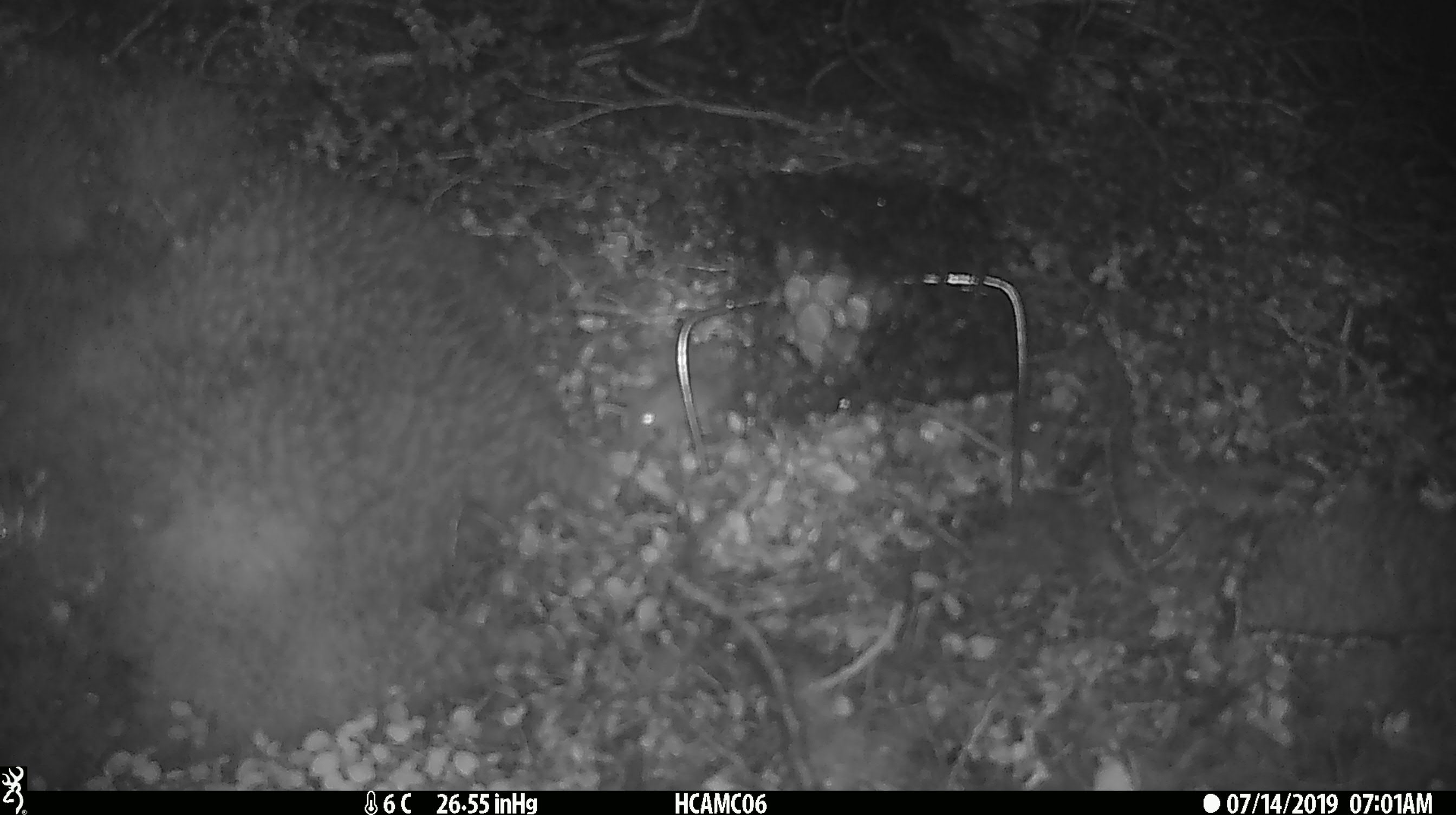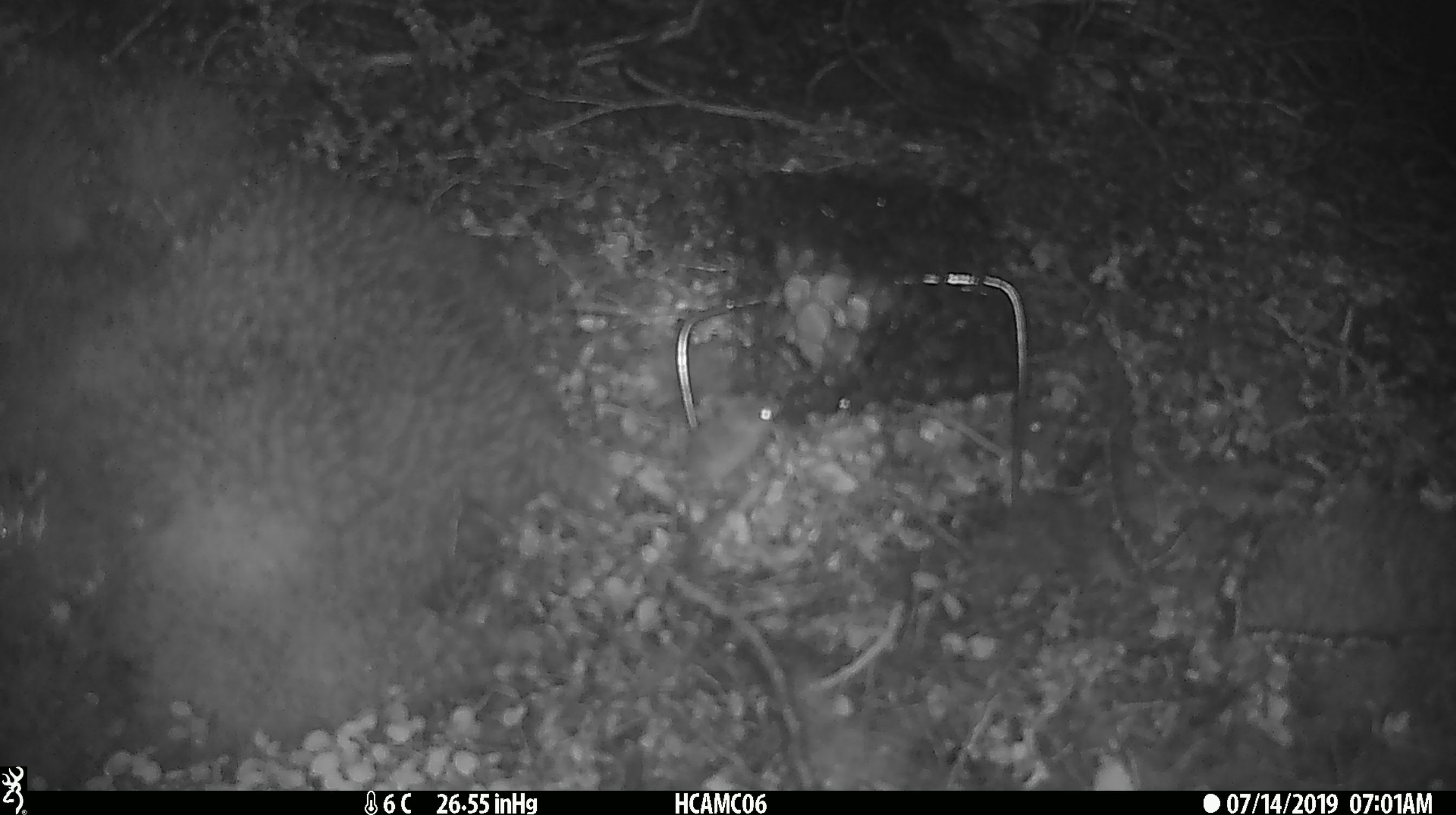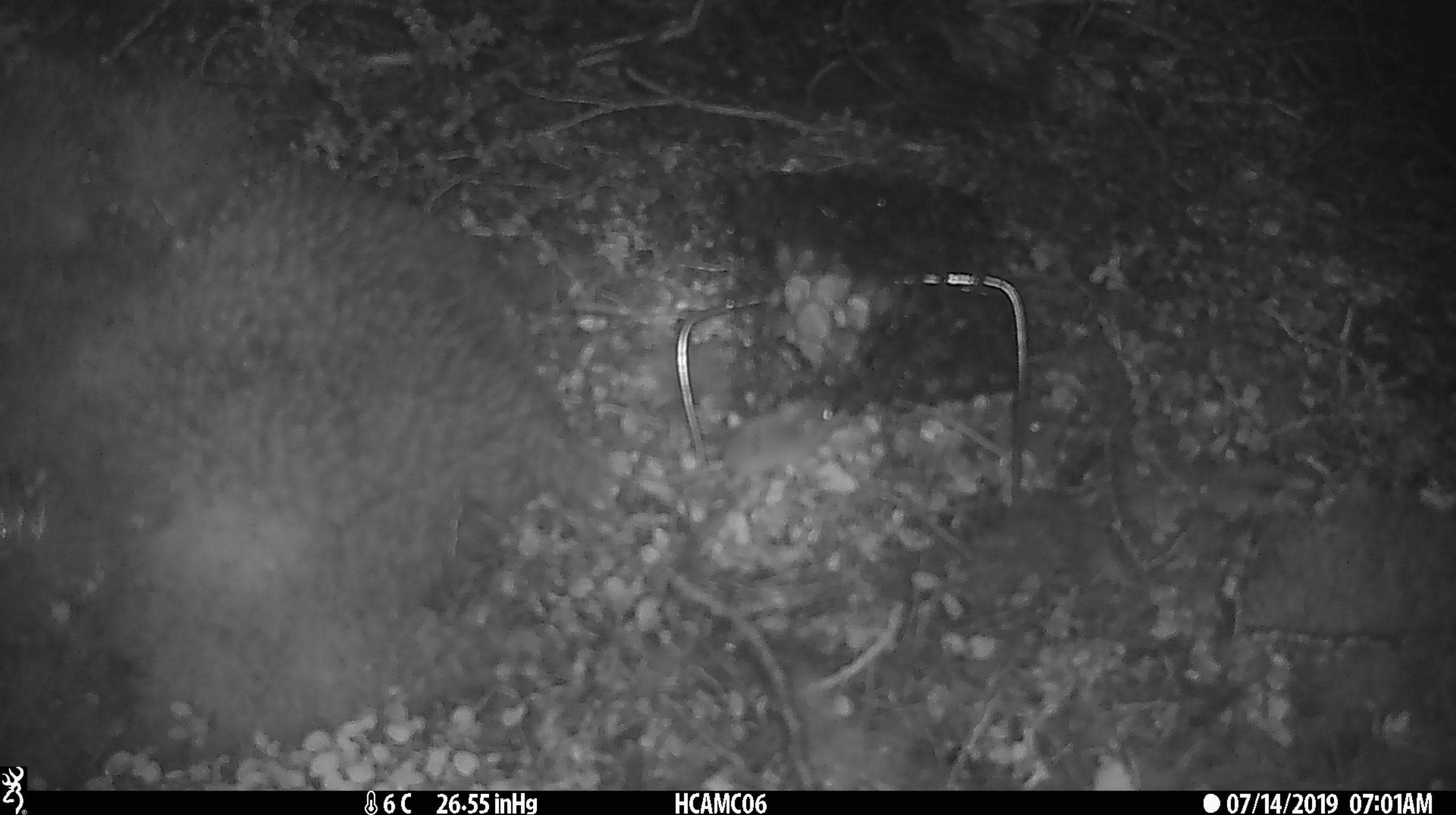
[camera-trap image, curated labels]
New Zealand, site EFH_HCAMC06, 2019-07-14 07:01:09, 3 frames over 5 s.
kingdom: Animalia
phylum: Chordata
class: Mammalia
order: Rodentia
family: Muridae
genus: Mus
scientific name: Mus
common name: mouse